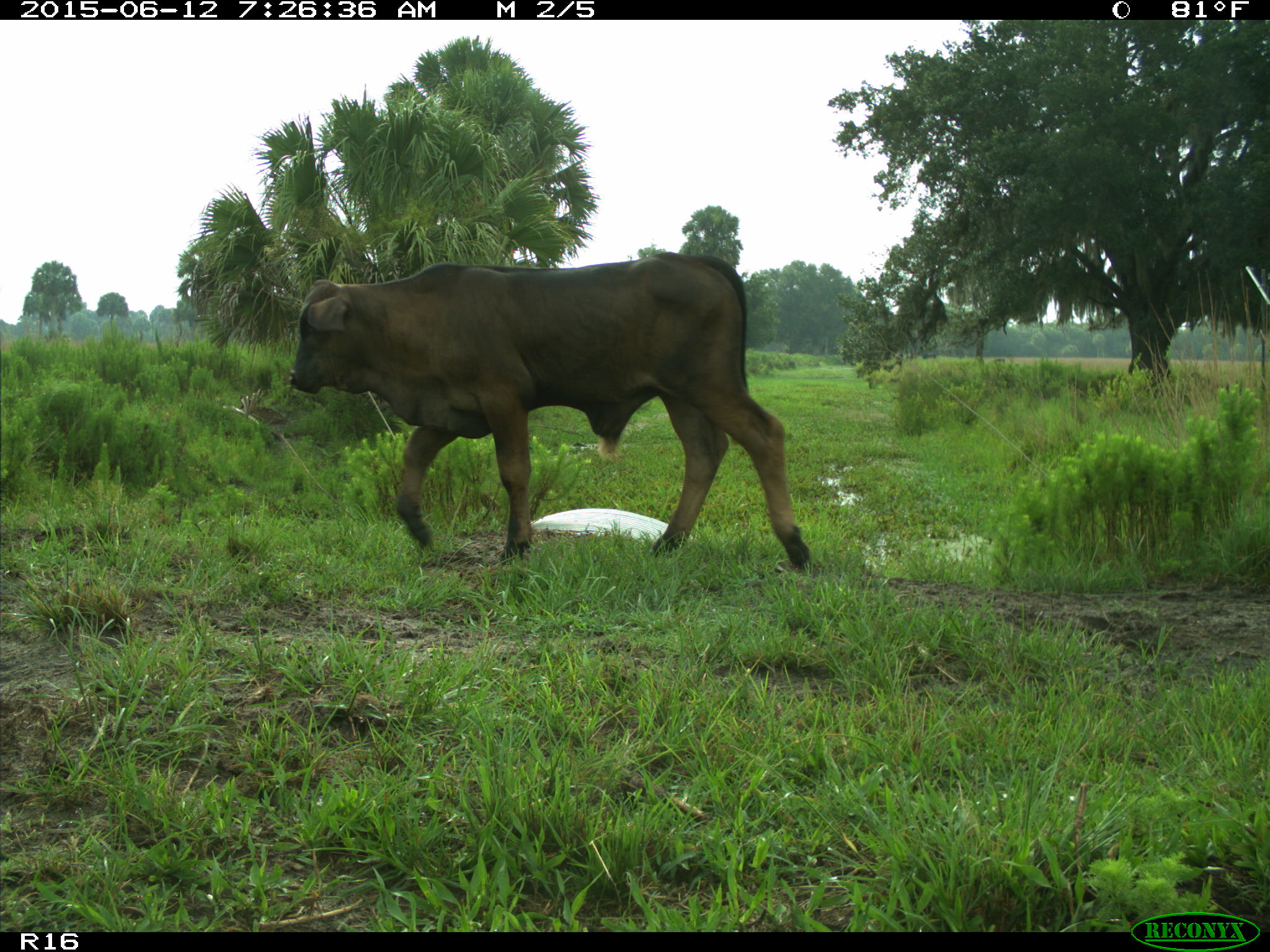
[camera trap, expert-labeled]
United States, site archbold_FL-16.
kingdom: Animalia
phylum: Chordata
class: Mammalia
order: Artiodactyla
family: Bovidae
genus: Bos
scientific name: Bos taurus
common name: domestic cow